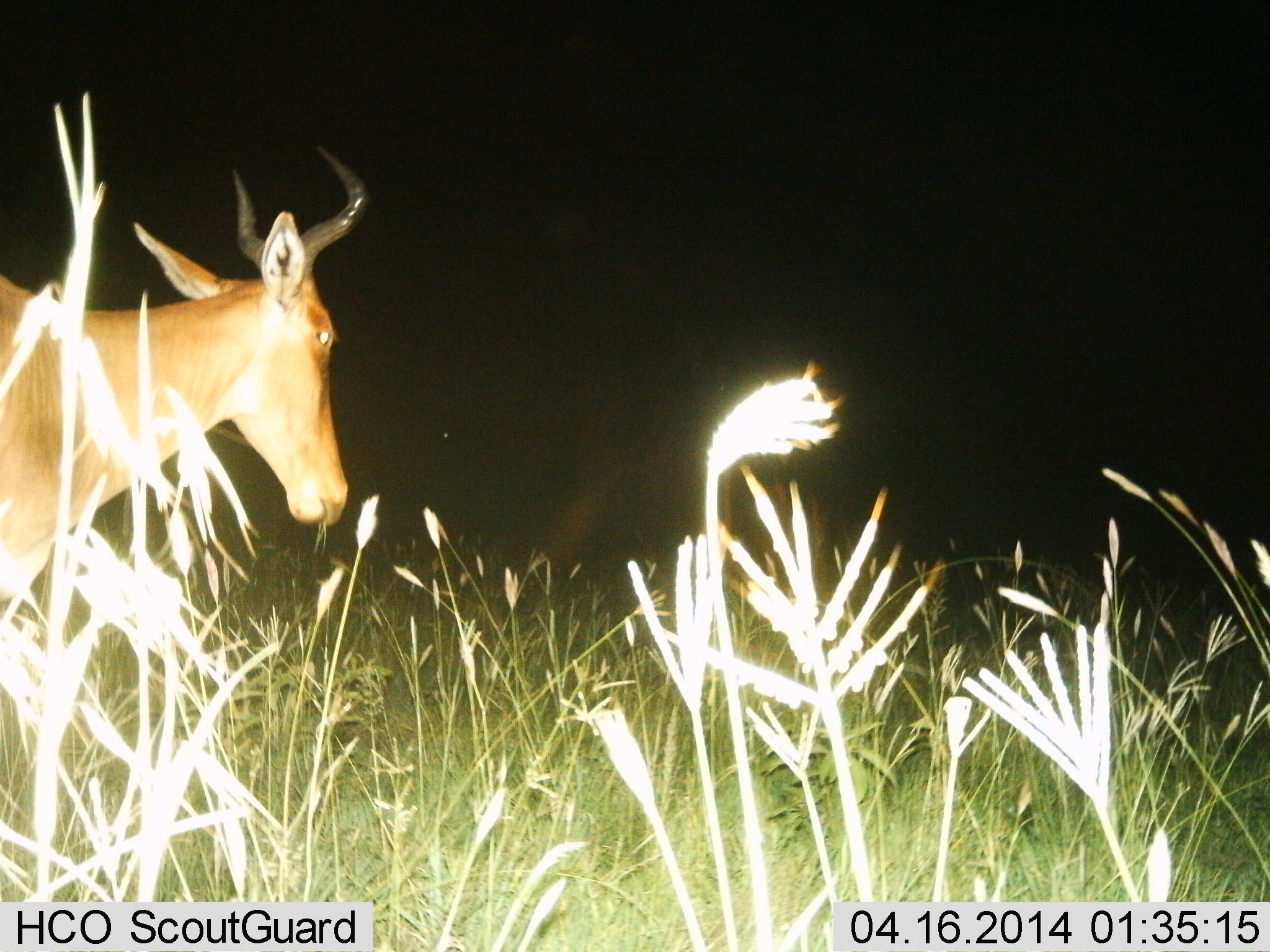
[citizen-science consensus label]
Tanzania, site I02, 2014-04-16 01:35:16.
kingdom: Animalia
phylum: Chordata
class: Mammalia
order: Artiodactyla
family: Bovidae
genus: Alcelaphus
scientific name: Alcelaphus buselaphus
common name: hartebeest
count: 1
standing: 70%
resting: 0%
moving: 20%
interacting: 0%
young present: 0%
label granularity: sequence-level